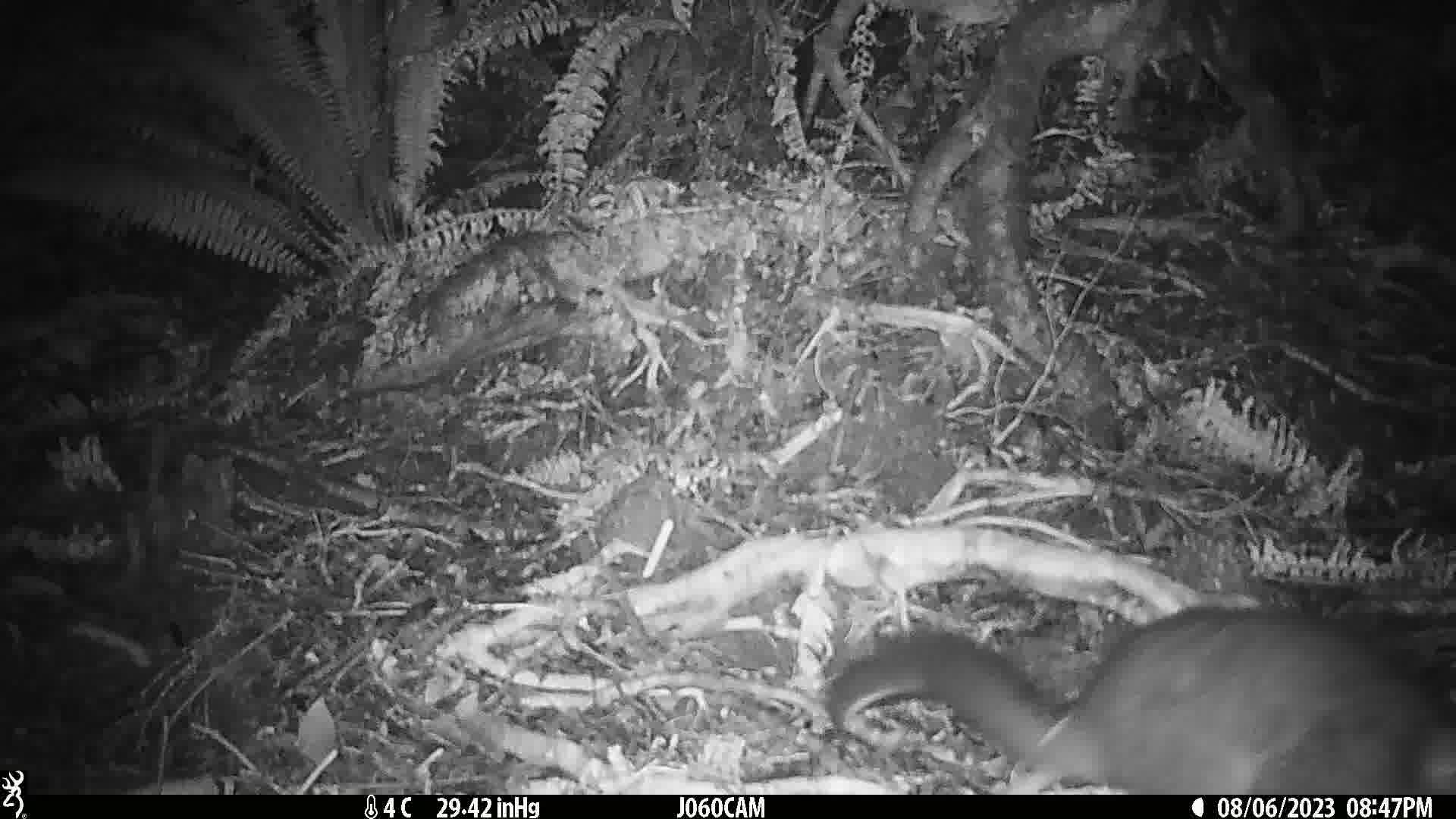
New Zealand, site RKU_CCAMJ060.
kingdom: Animalia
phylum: Chordata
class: Mammalia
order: Diprotodontia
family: Phalangeridae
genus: Trichosurus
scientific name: Trichosurus vulpecula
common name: common brushtail possum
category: possum